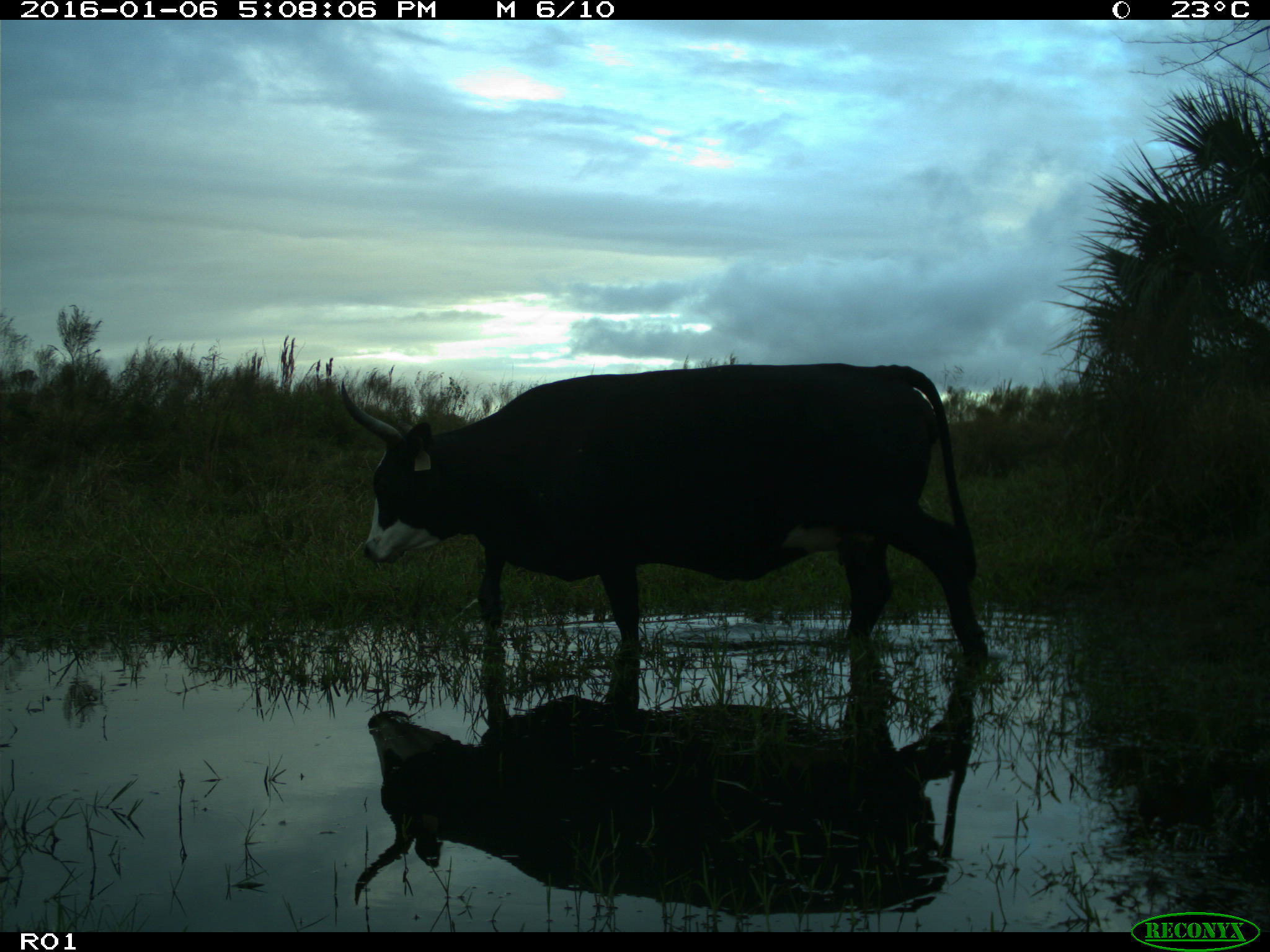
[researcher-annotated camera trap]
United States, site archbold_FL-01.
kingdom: Animalia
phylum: Chordata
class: Mammalia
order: Artiodactyla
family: Bovidae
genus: Bos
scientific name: Bos taurus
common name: domestic cow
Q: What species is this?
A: Bos taurus (domestic cow).